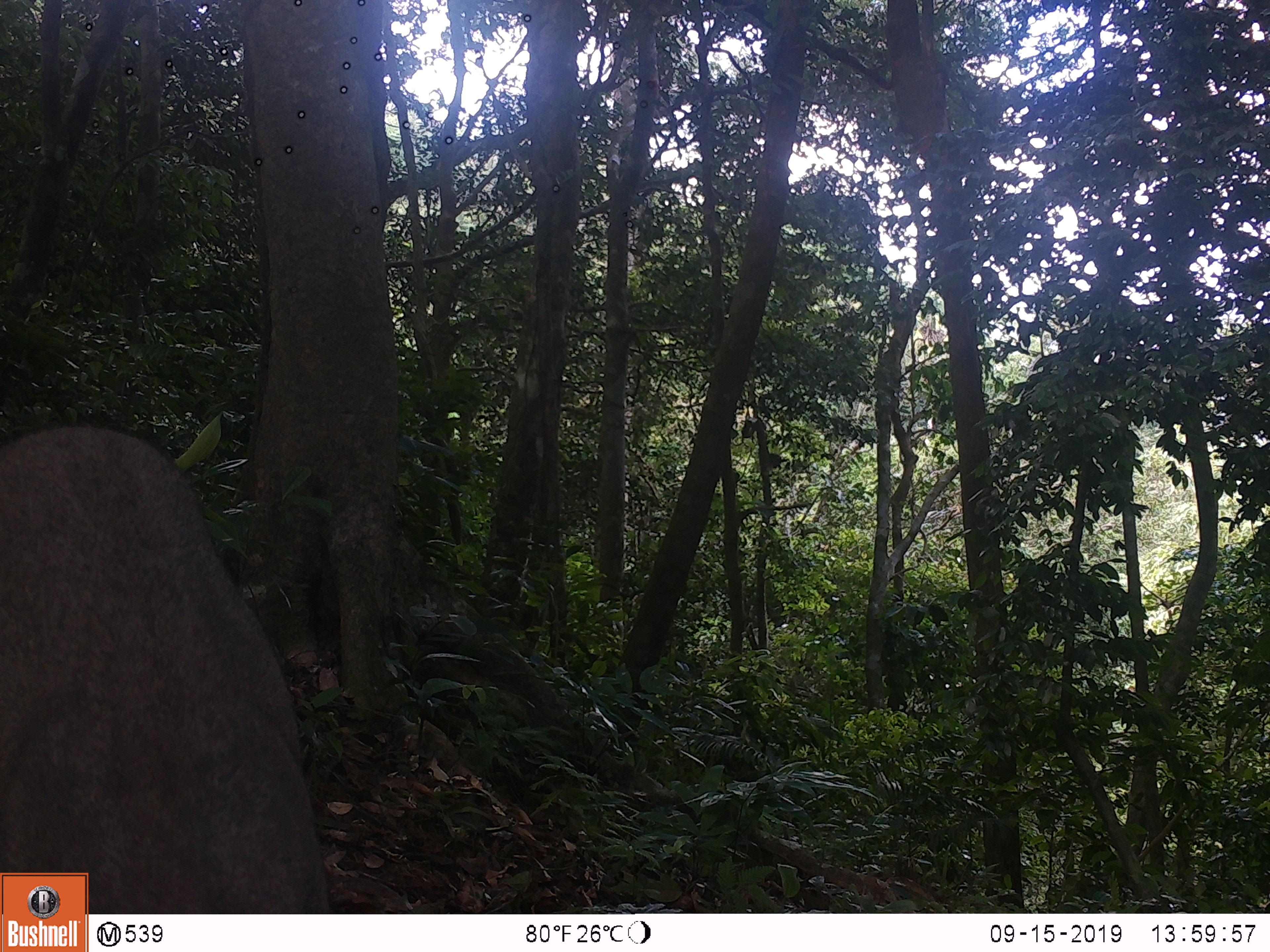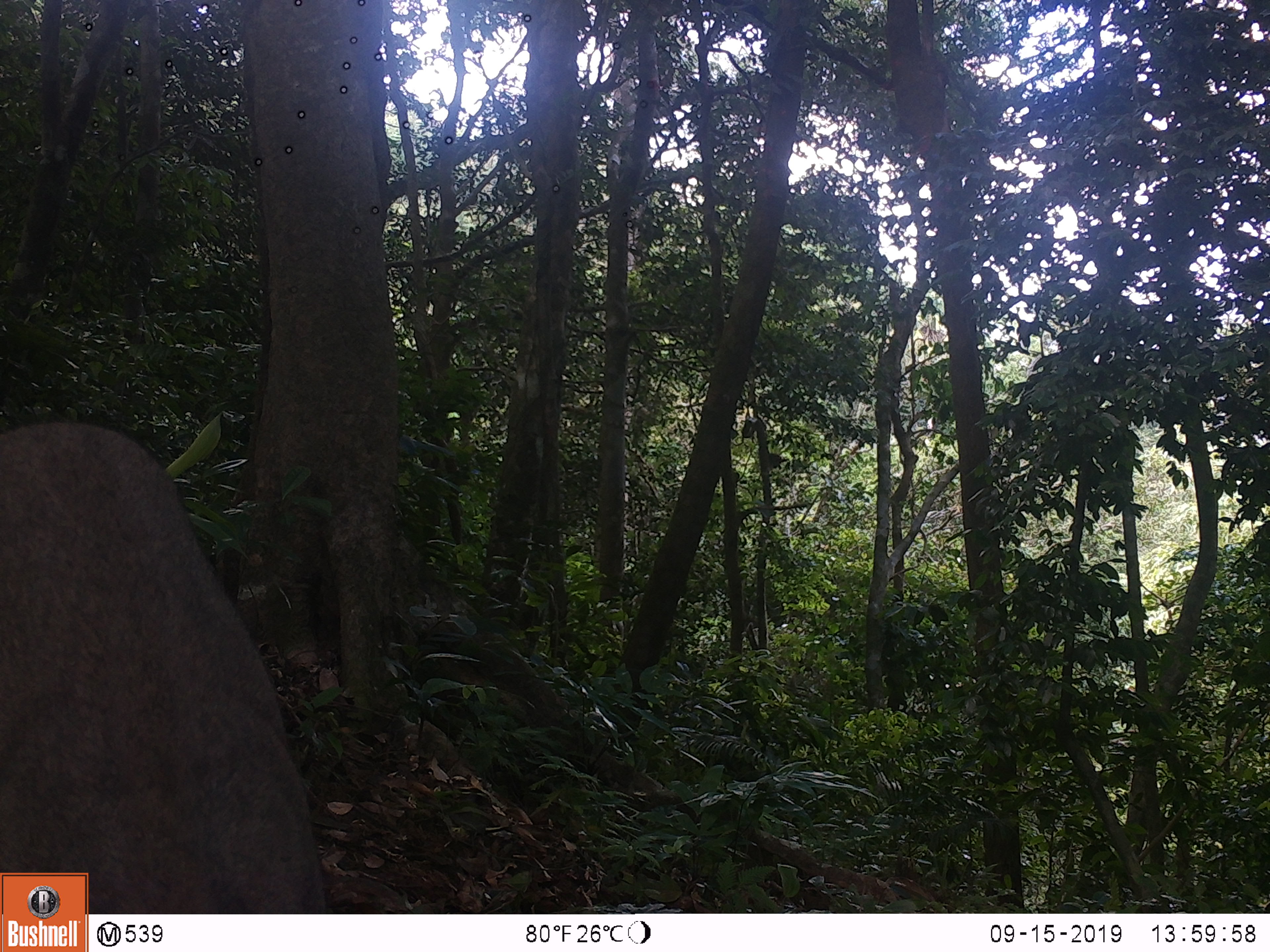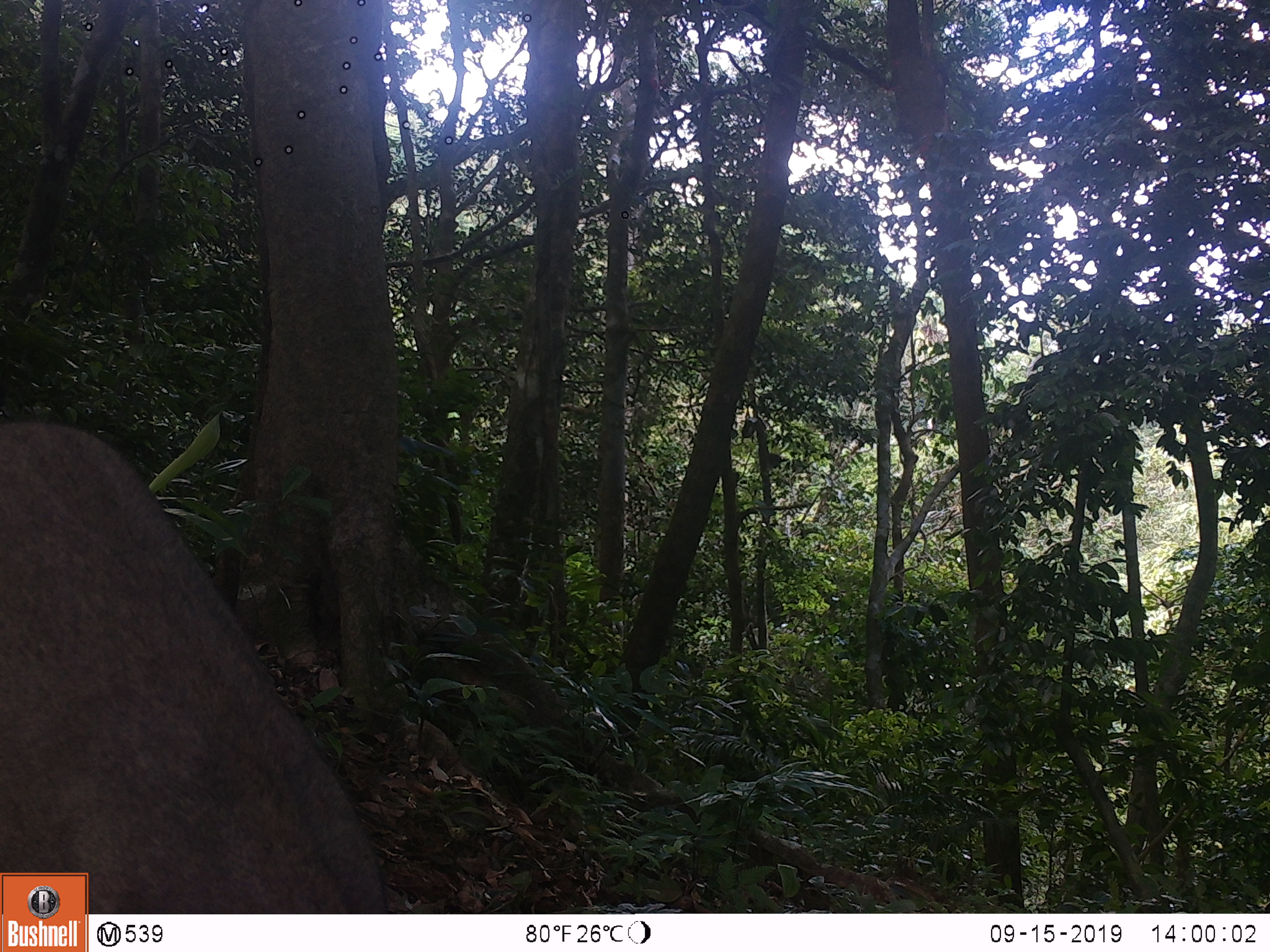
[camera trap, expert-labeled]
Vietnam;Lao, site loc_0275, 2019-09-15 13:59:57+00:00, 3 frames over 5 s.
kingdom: Animalia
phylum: Chordata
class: Mammalia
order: Artiodactyla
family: Suidae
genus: Sus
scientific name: Sus scrofa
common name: eurasian wild pig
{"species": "eurasian wild pig (Sus scrofa)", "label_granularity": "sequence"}